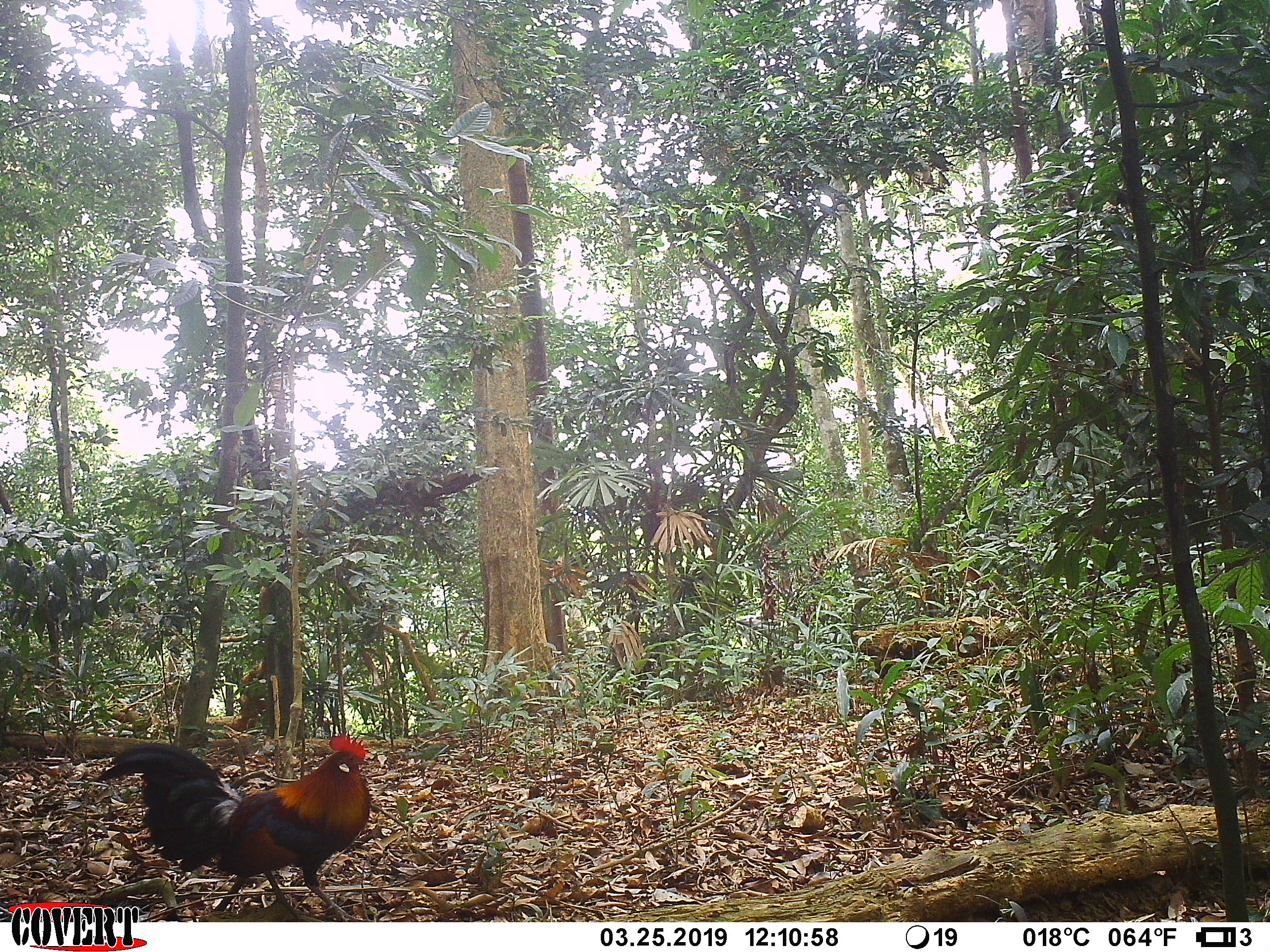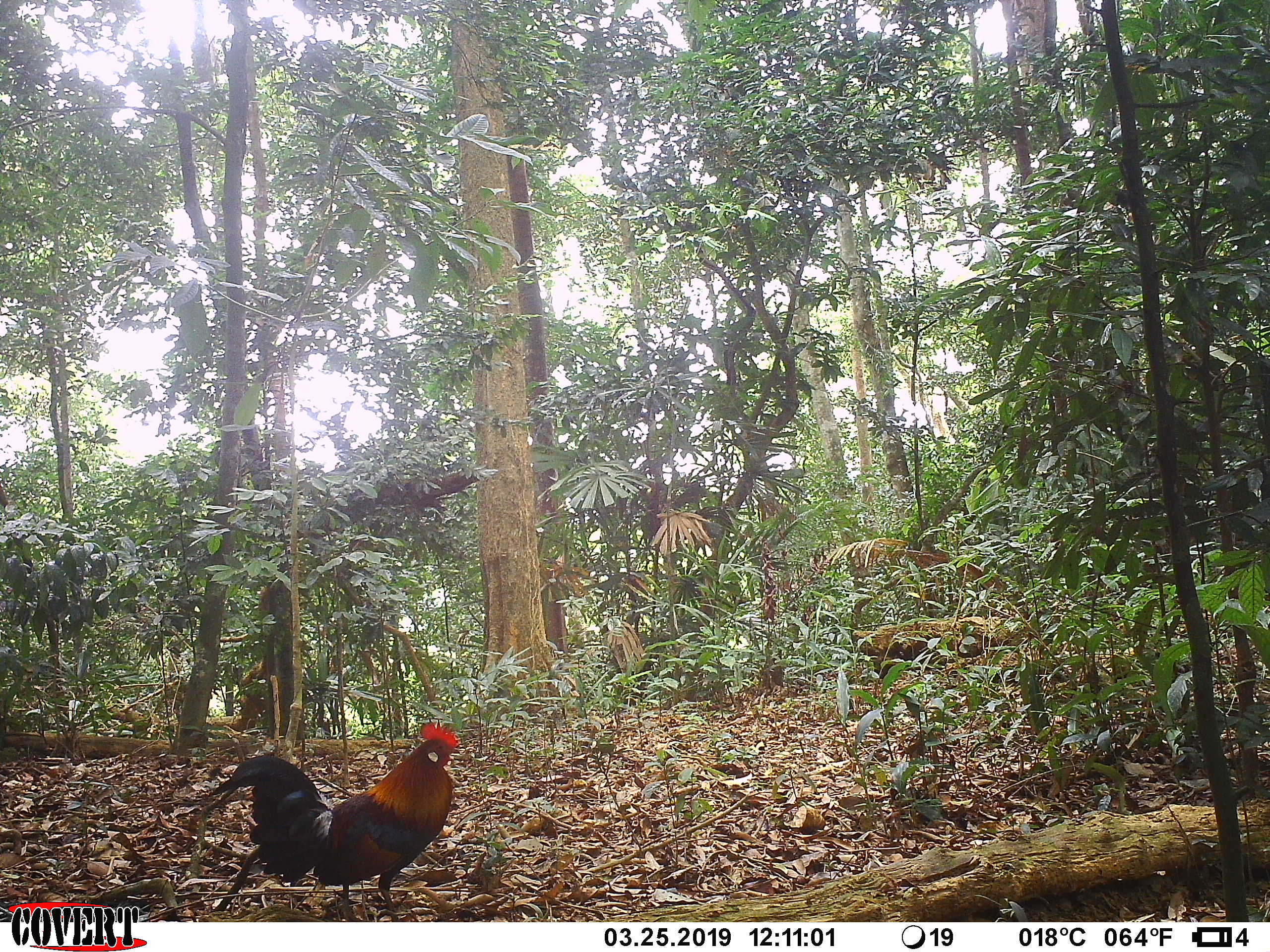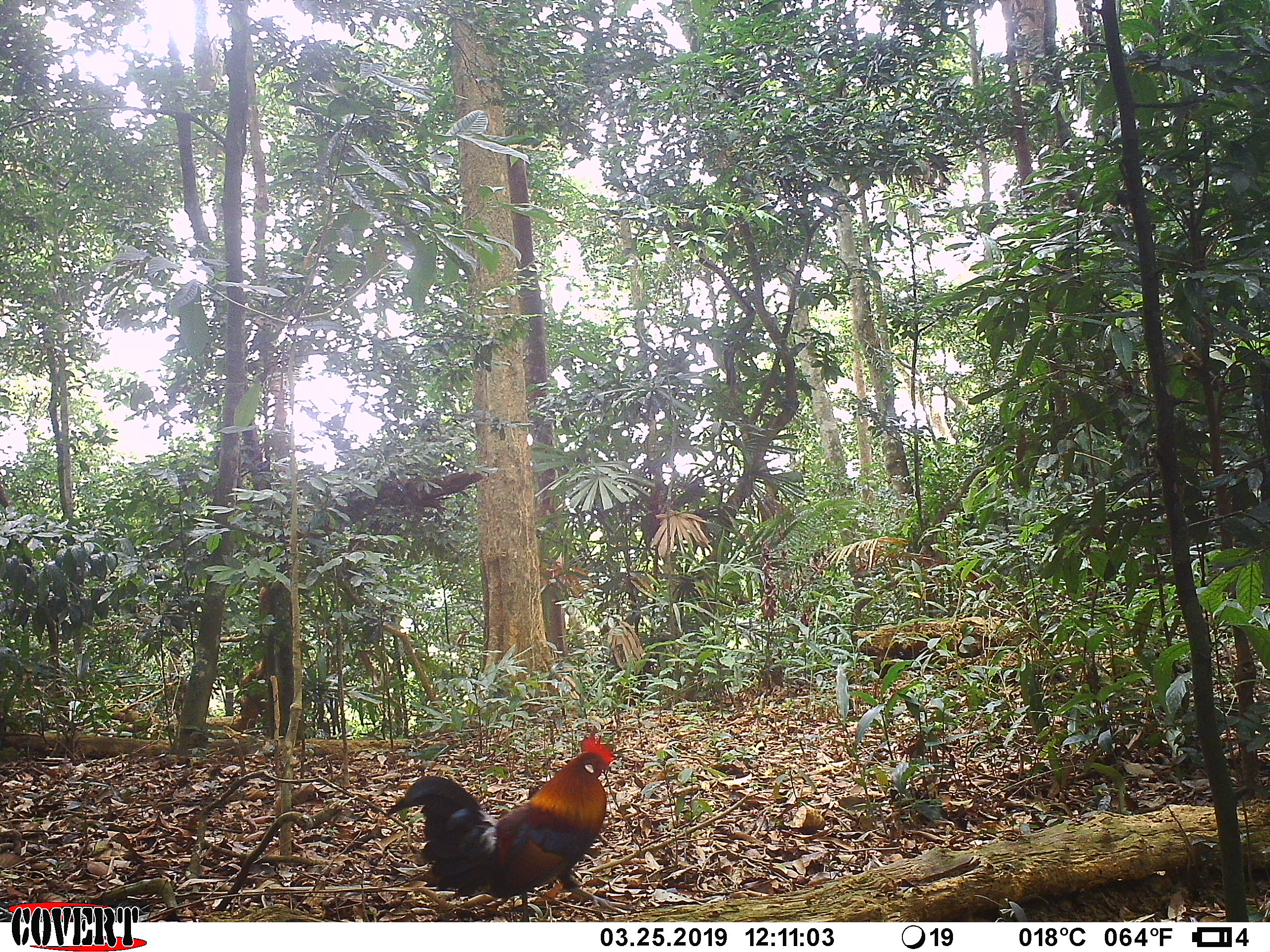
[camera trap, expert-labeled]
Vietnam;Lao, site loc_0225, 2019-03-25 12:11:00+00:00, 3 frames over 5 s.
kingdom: Animalia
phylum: Chordata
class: Aves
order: Galliformes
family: Phasianidae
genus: Gallus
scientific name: Gallus gallus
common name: red junglefowl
Red junglefowl (Gallus gallus). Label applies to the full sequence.